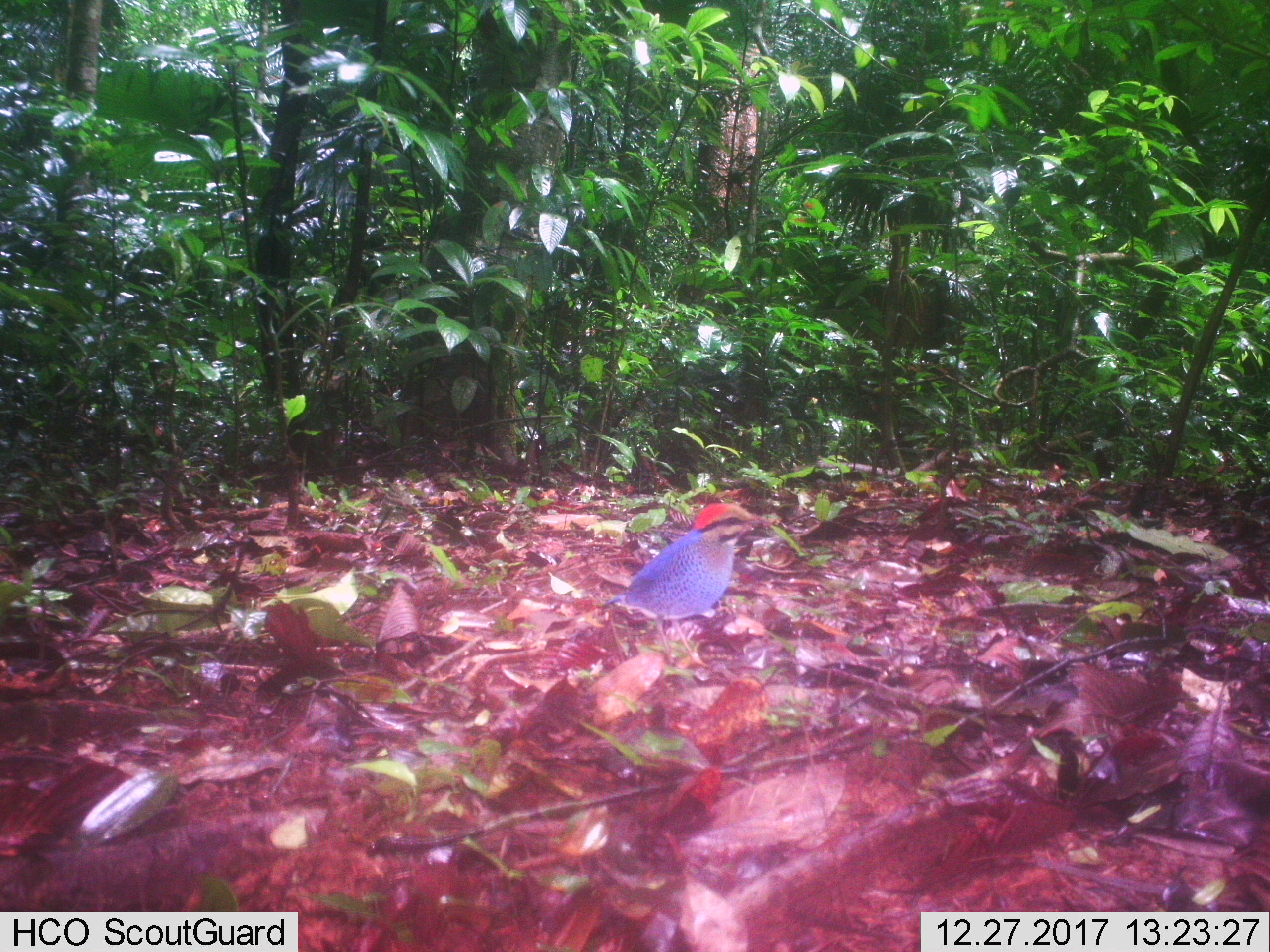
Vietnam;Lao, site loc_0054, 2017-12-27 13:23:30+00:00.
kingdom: Animalia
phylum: Chordata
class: Aves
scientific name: Aves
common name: bird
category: unidentified bird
Unidentified bird (bird) (Aves). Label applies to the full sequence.